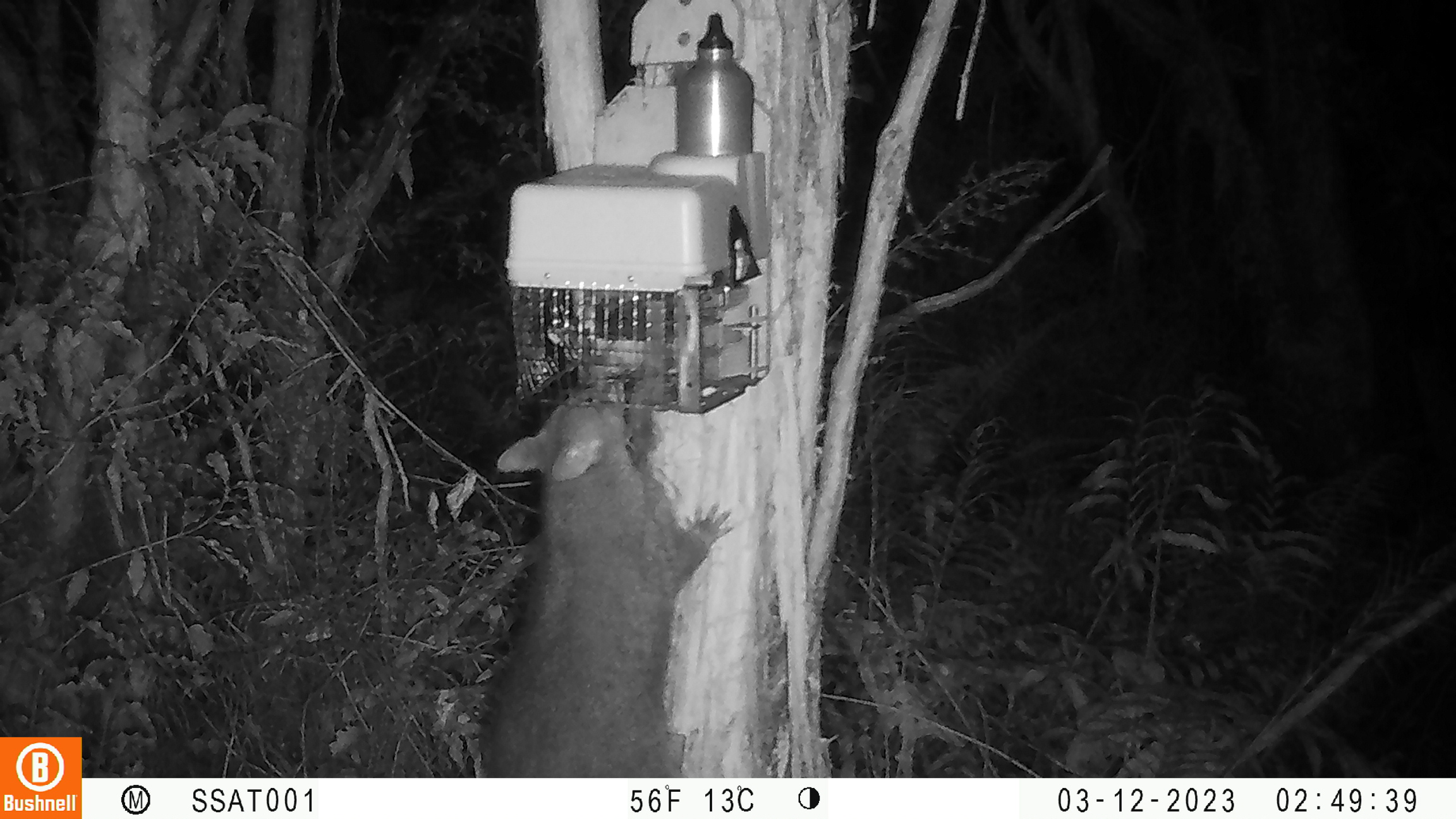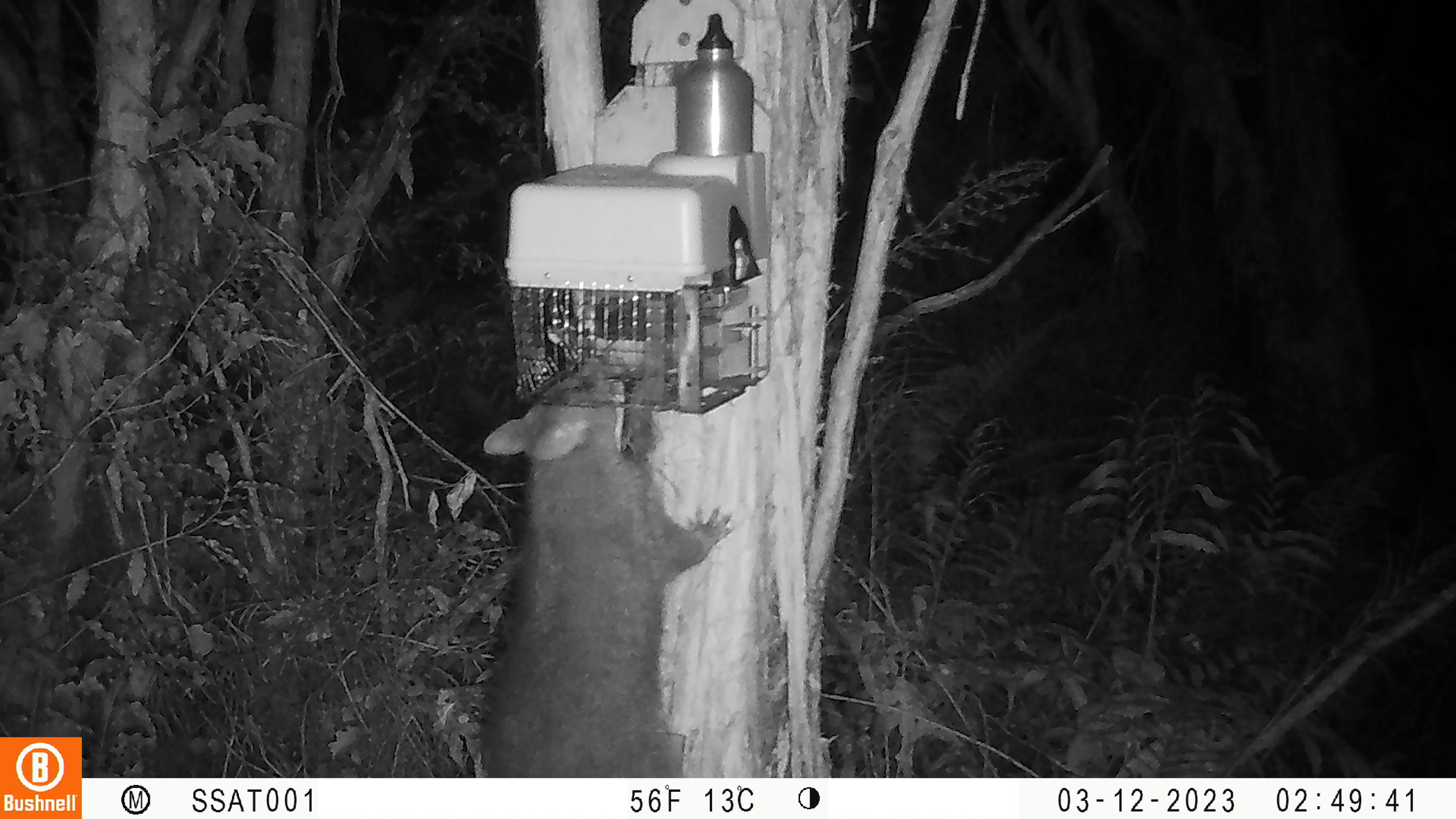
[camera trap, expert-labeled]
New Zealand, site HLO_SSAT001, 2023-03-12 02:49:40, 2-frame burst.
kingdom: Animalia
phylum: Chordata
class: Mammalia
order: Diprotodontia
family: Phalangeridae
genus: Trichosurus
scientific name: Trichosurus vulpecula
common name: common brushtail possum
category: possum